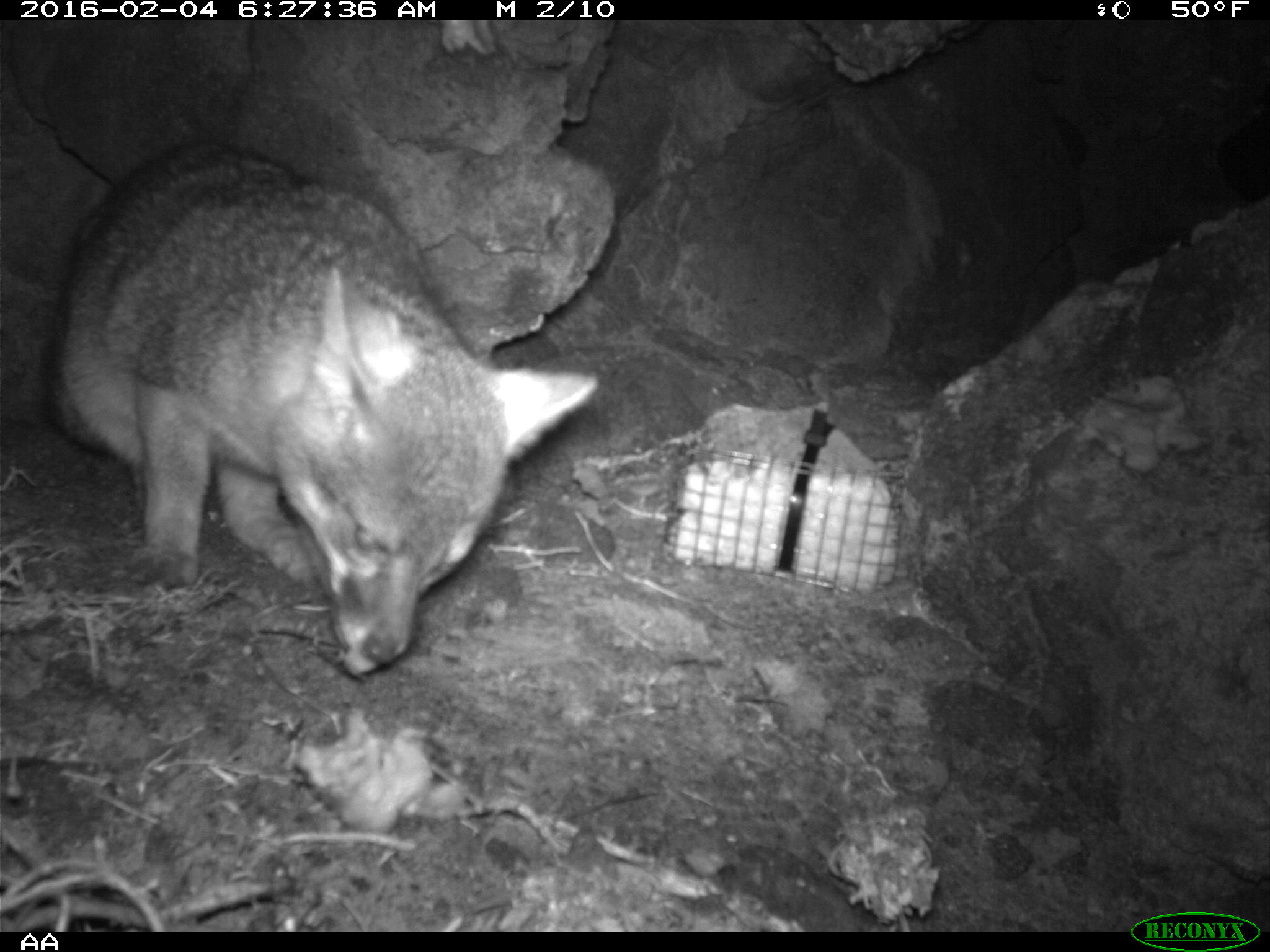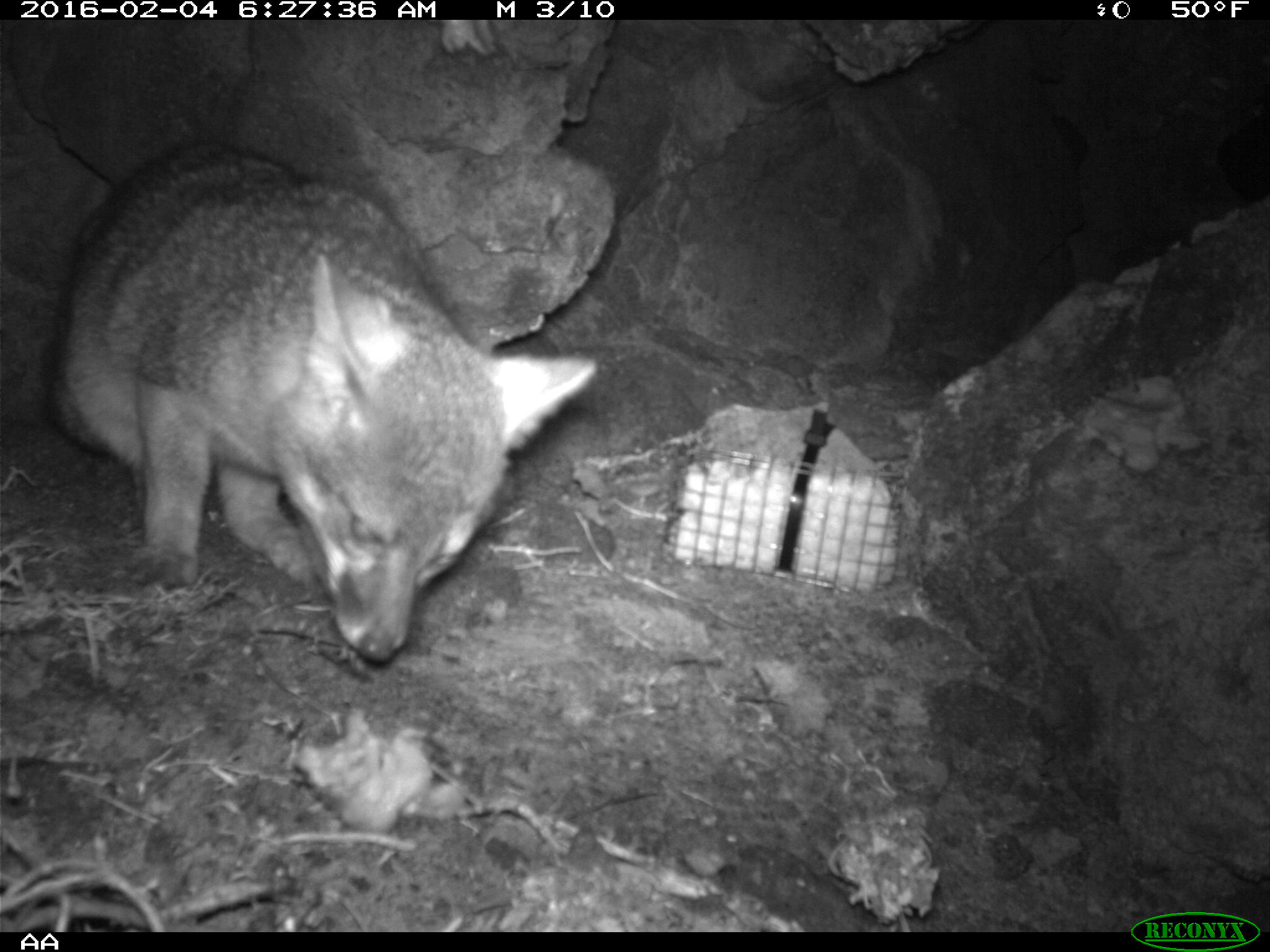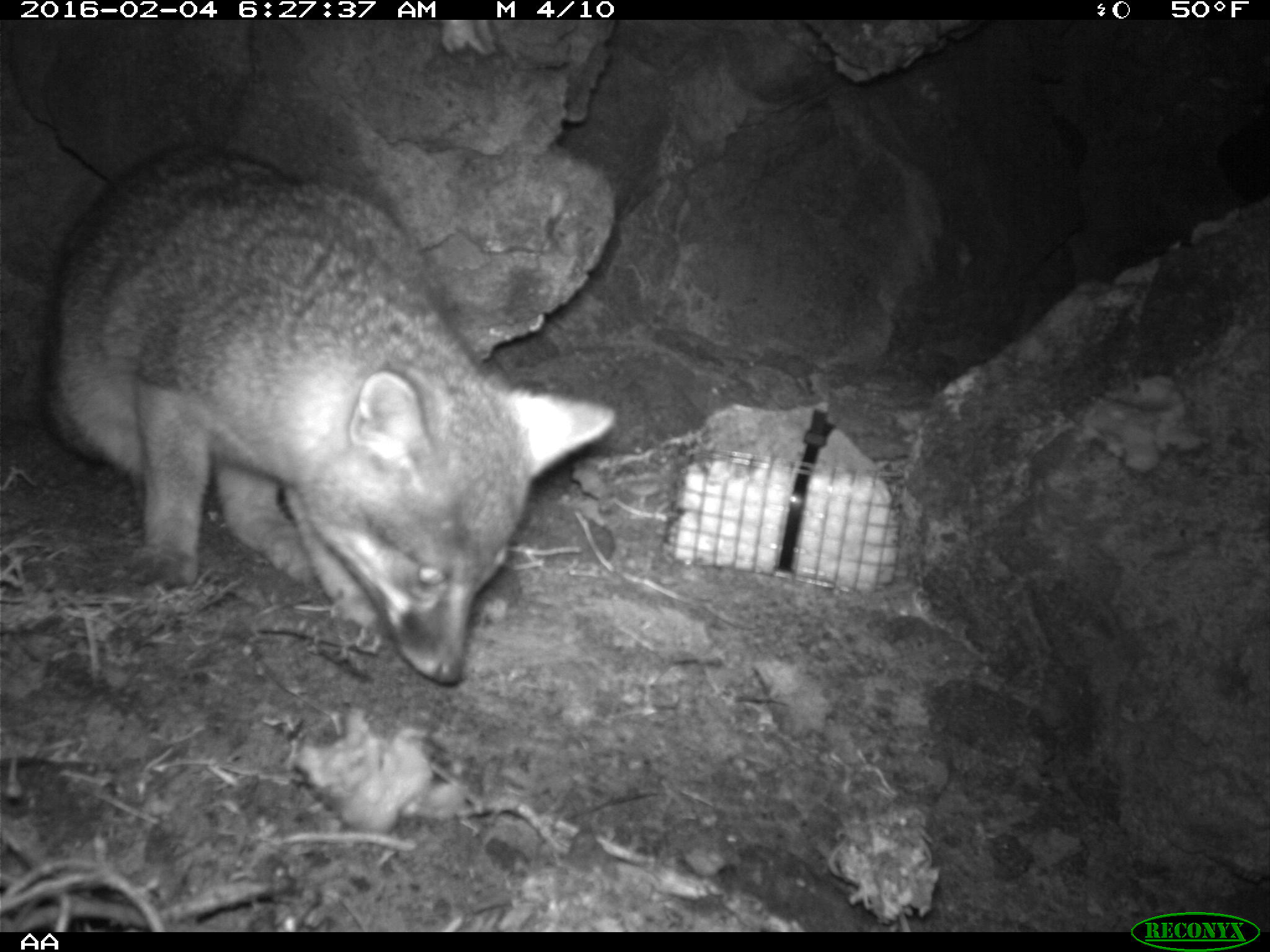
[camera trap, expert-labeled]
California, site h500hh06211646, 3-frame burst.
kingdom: Animalia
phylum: Chordata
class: Mammalia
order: Carnivora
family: Canidae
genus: Urocyon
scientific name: Urocyon littoralis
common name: island fox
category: fox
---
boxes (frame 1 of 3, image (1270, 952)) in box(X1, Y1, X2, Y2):
fox: box(47, 141, 602, 676)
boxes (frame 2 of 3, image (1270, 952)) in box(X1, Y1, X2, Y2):
fox: box(0, 136, 601, 666)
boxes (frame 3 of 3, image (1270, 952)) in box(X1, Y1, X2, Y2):
fox: box(43, 148, 615, 681)